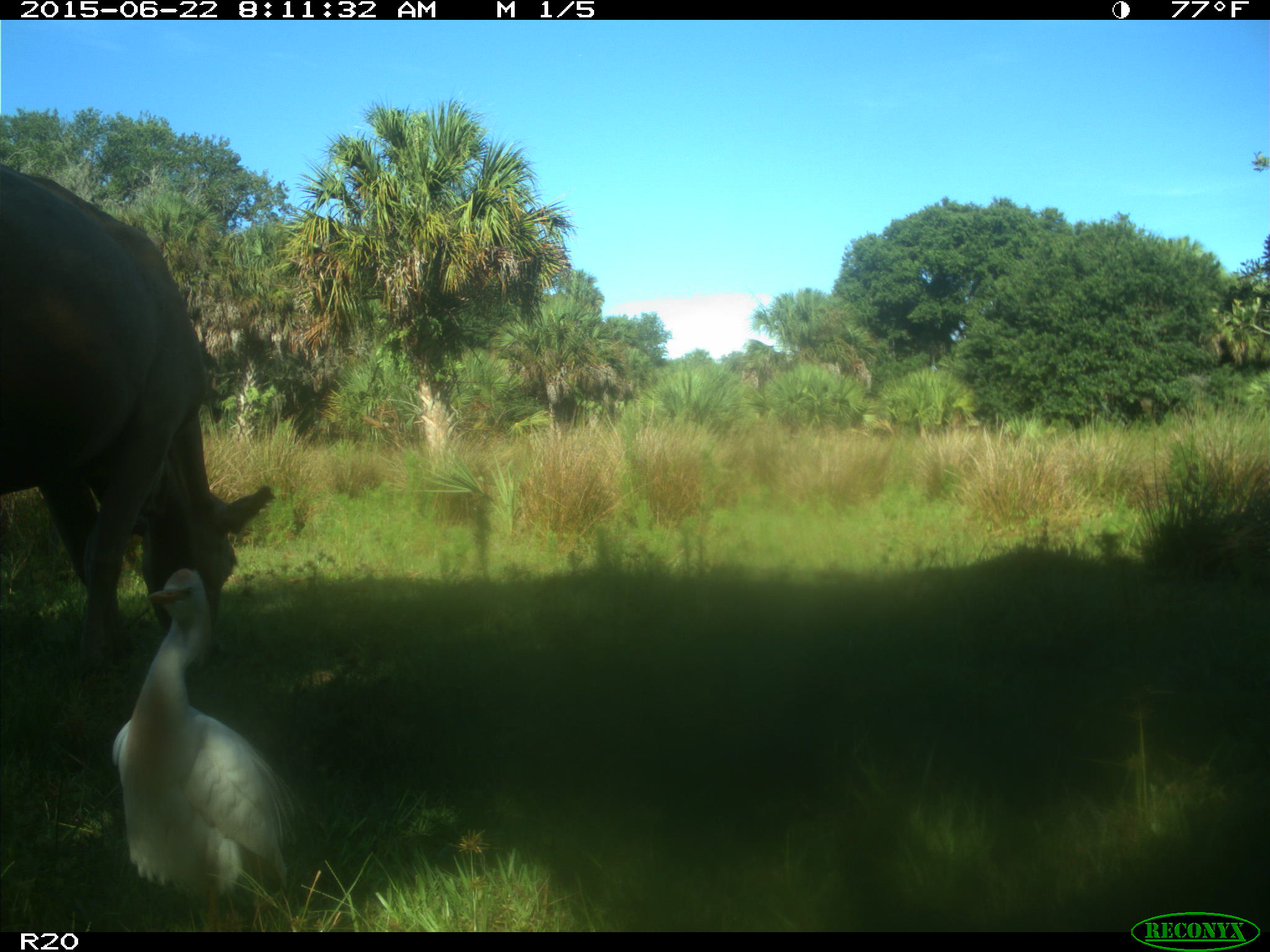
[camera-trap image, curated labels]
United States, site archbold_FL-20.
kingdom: Animalia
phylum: Chordata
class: Mammalia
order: Artiodactyla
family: Bovidae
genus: Bos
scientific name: Bos taurus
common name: domestic cow